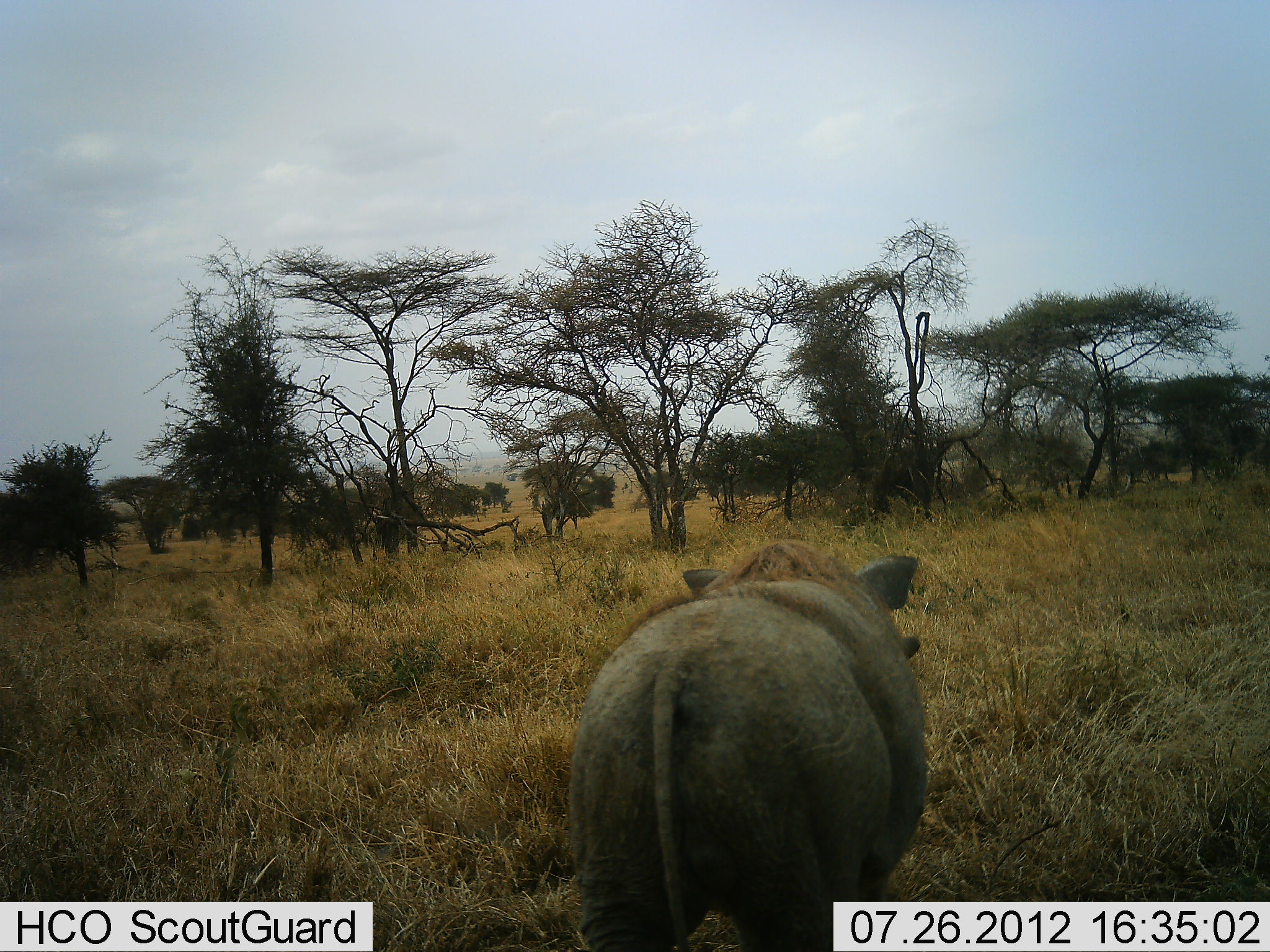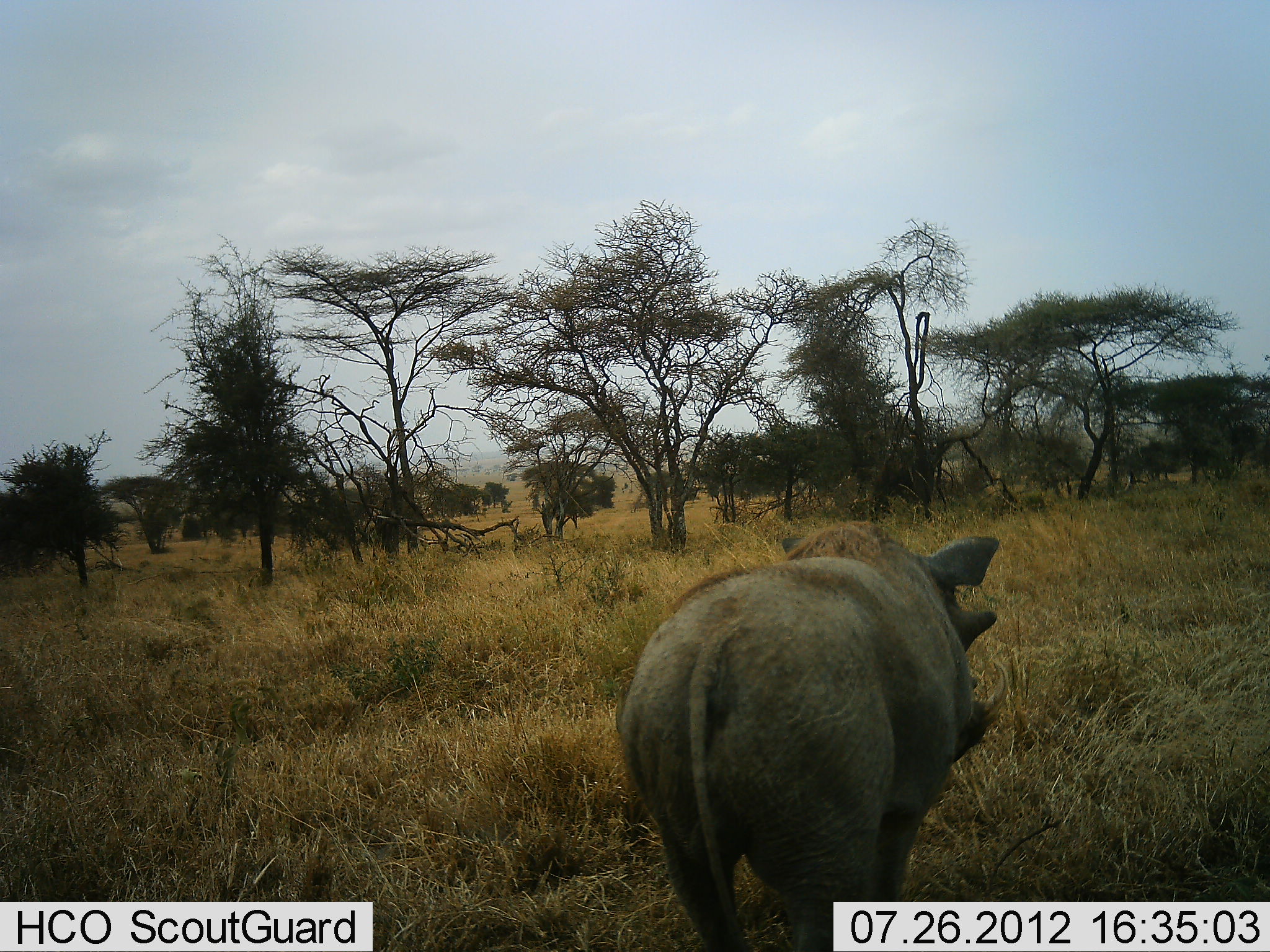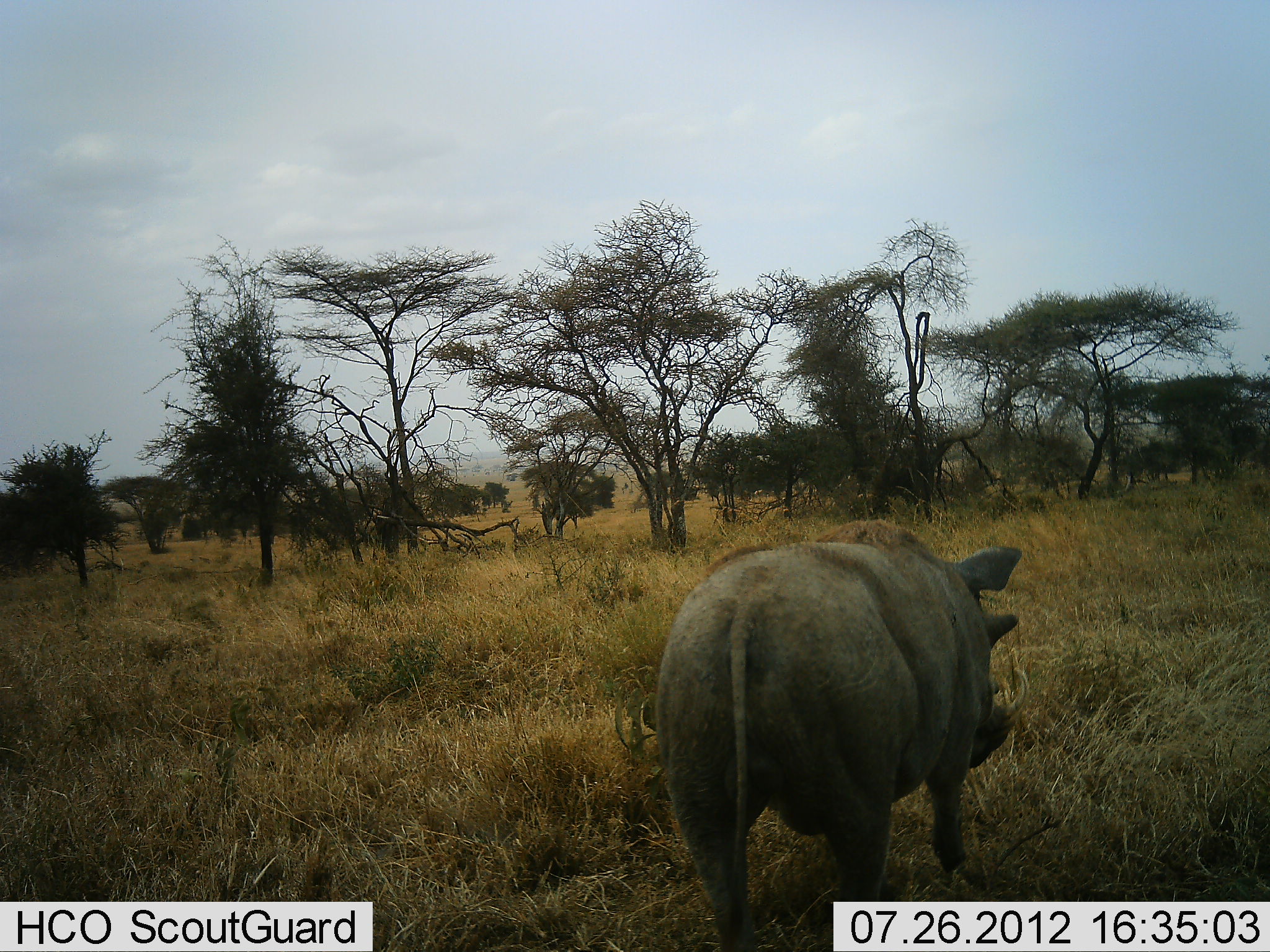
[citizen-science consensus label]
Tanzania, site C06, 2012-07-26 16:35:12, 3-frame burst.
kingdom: Animalia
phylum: Chordata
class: Mammalia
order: Artiodactyla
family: Suidae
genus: Phacochoerus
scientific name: Phacochoerus africanus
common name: warthog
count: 1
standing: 30%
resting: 0%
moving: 80%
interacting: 0%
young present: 0%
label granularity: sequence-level